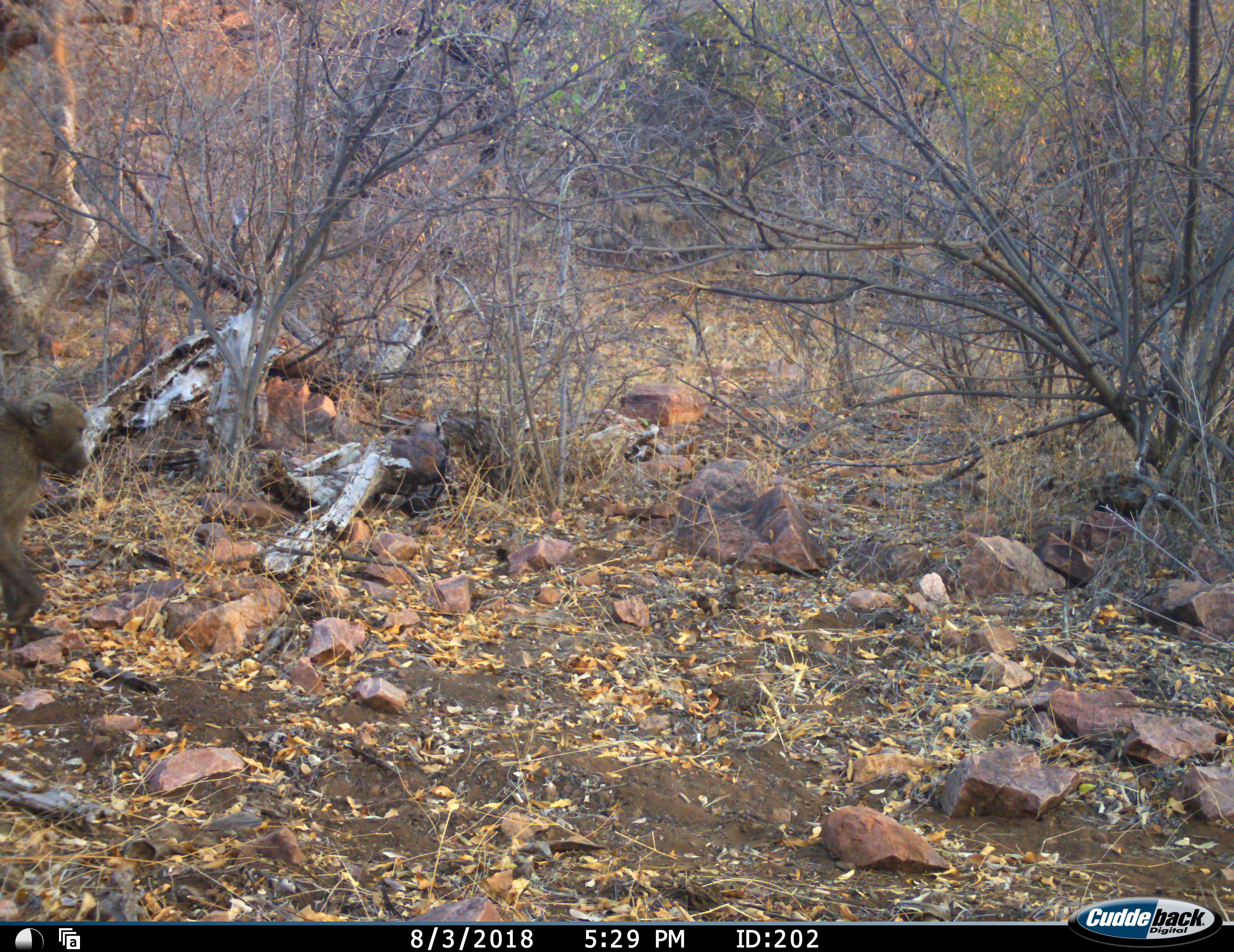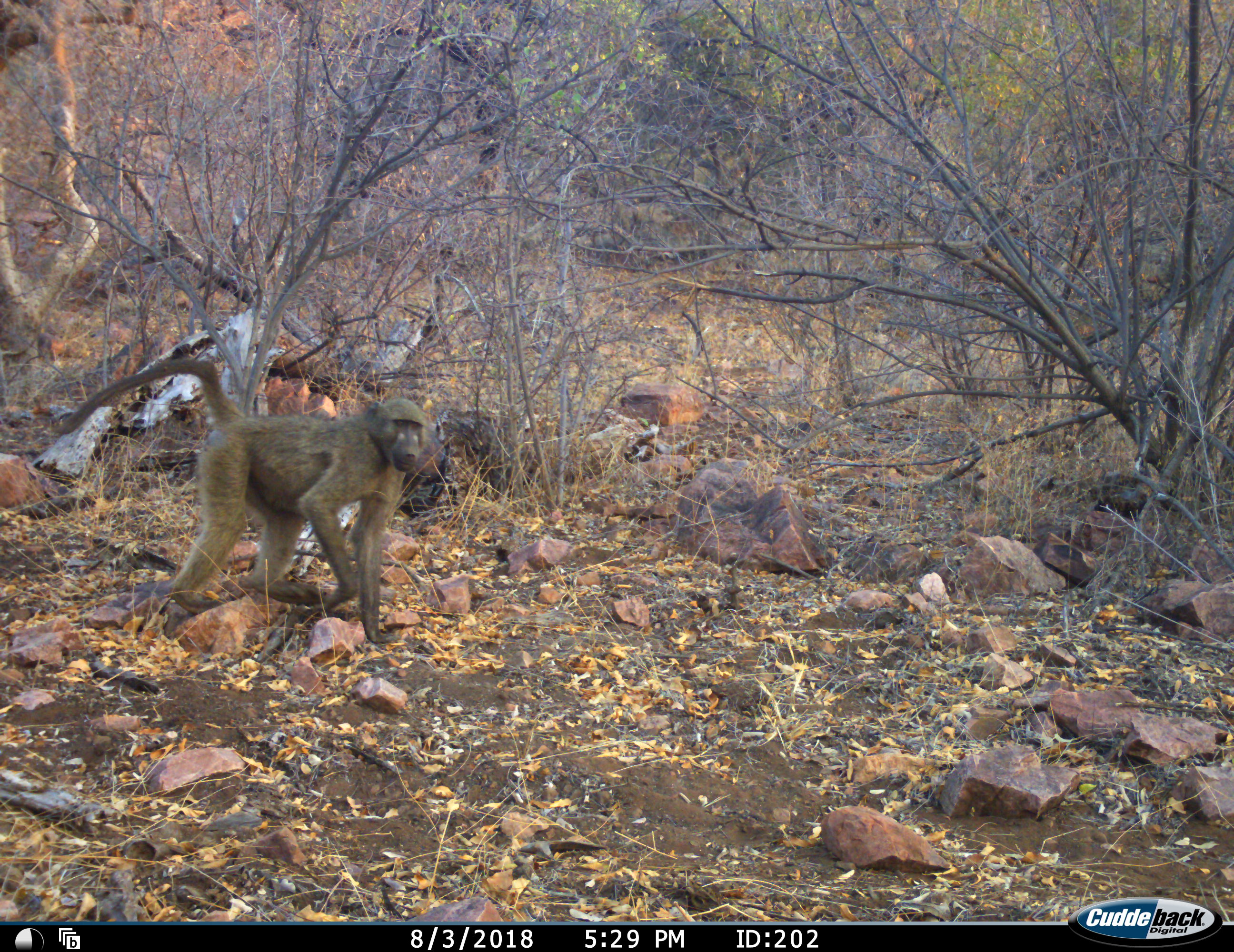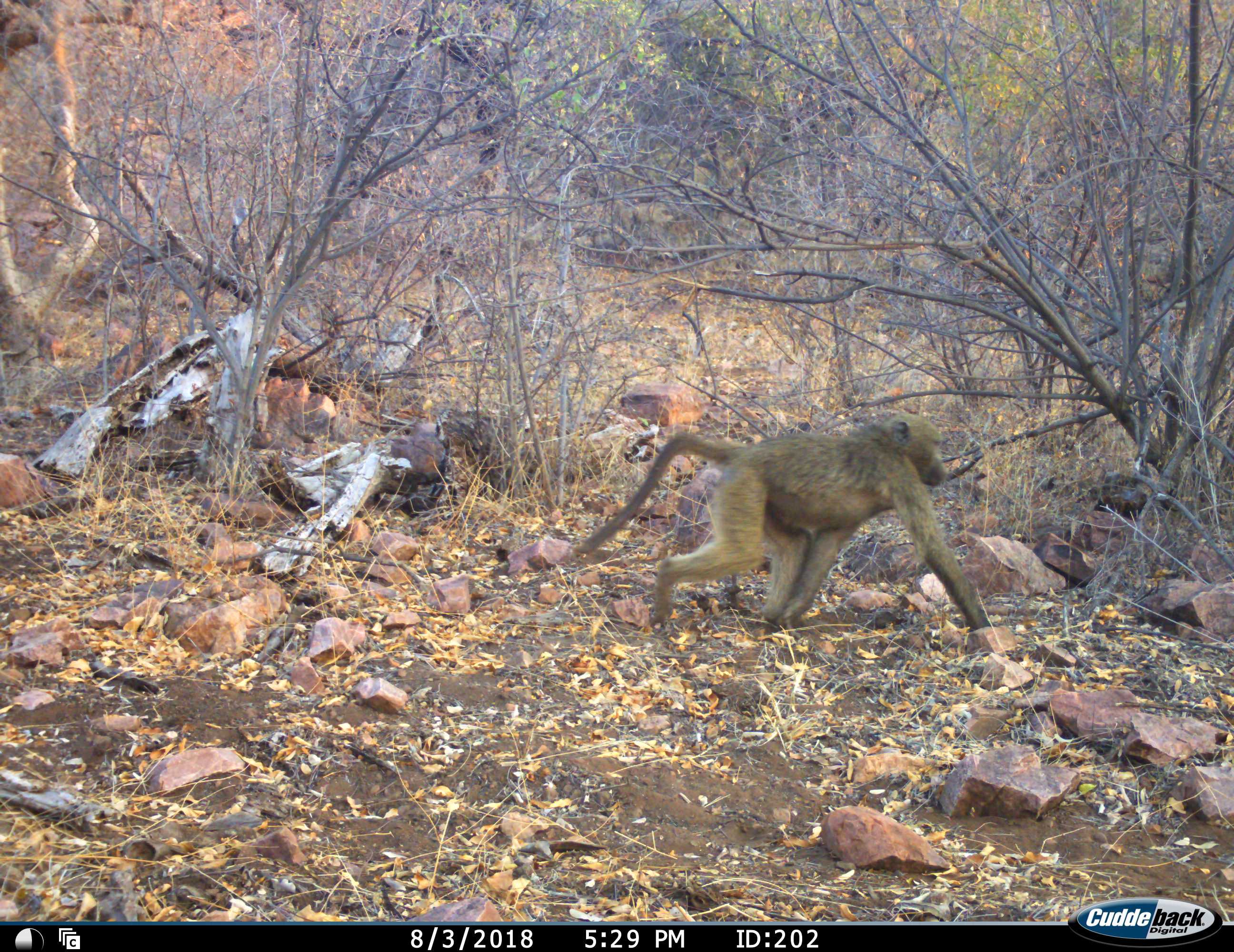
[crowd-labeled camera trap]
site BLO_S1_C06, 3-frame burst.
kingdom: Animalia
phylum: Chordata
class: Mammalia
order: Primates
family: Cercopithecidae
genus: Papio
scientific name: Papio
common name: baboon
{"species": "baboon (Papio)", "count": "1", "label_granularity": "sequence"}